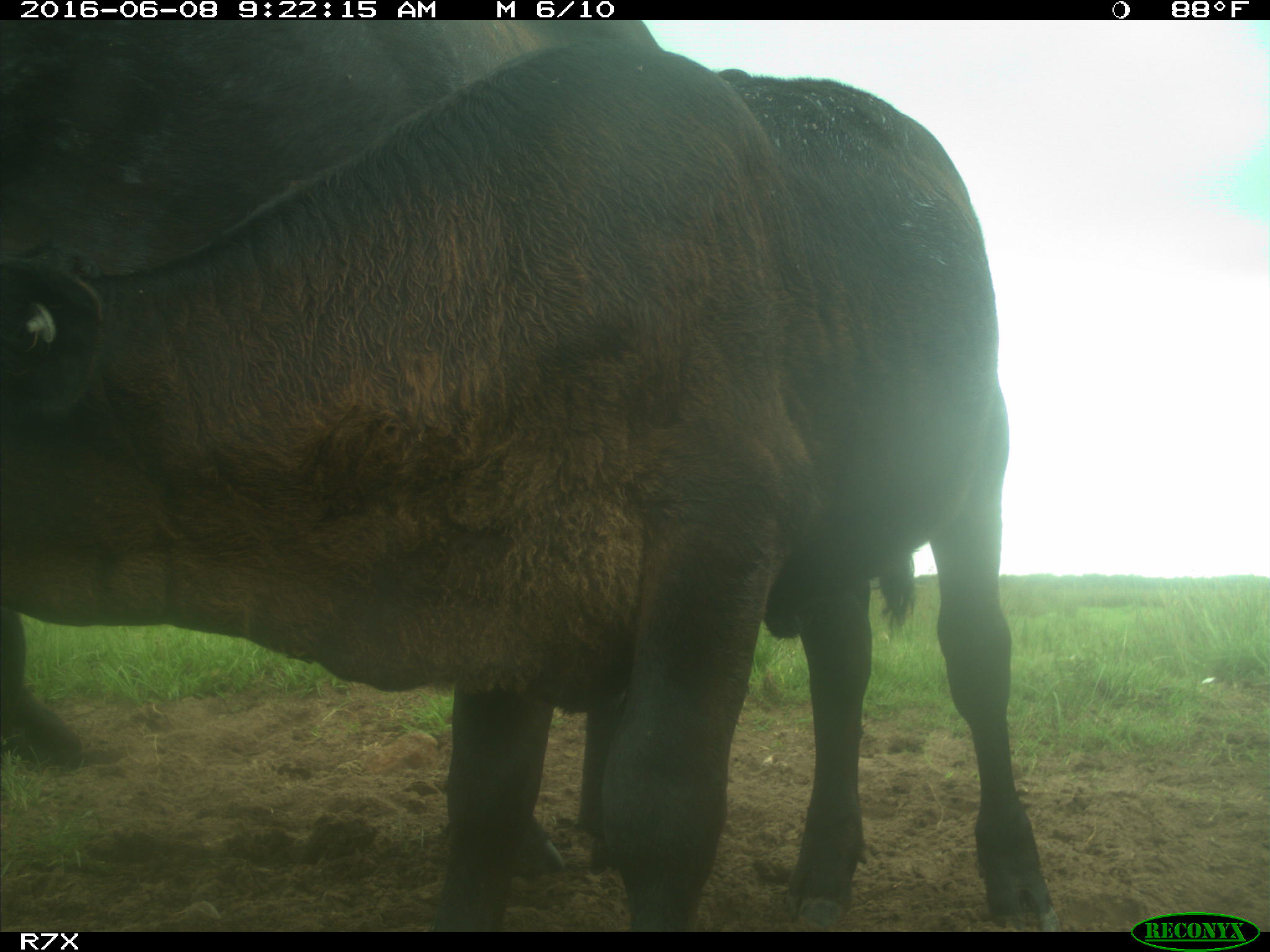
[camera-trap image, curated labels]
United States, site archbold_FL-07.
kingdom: Animalia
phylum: Chordata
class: Mammalia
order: Artiodactyla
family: Bovidae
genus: Bos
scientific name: Bos taurus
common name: domestic cow